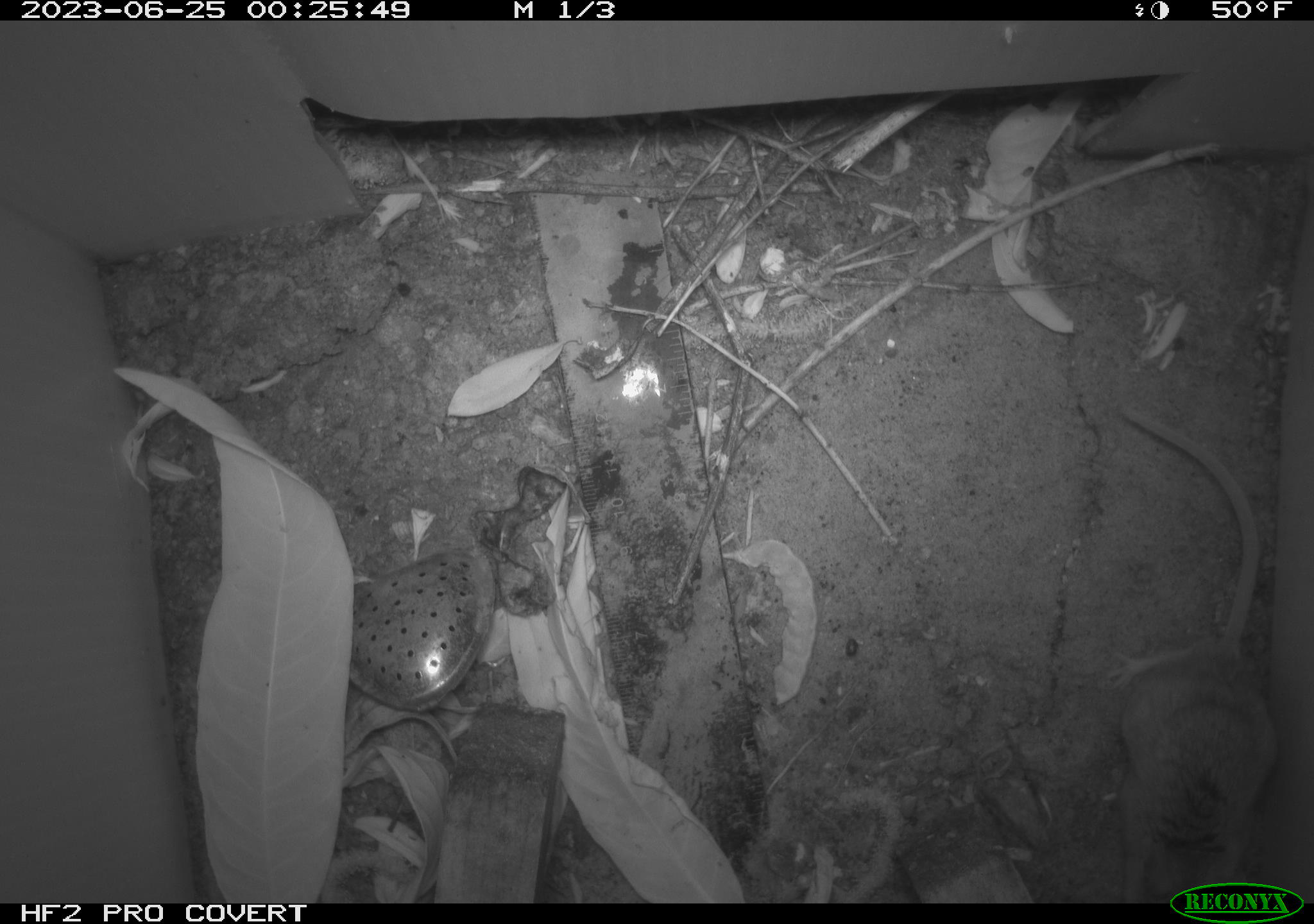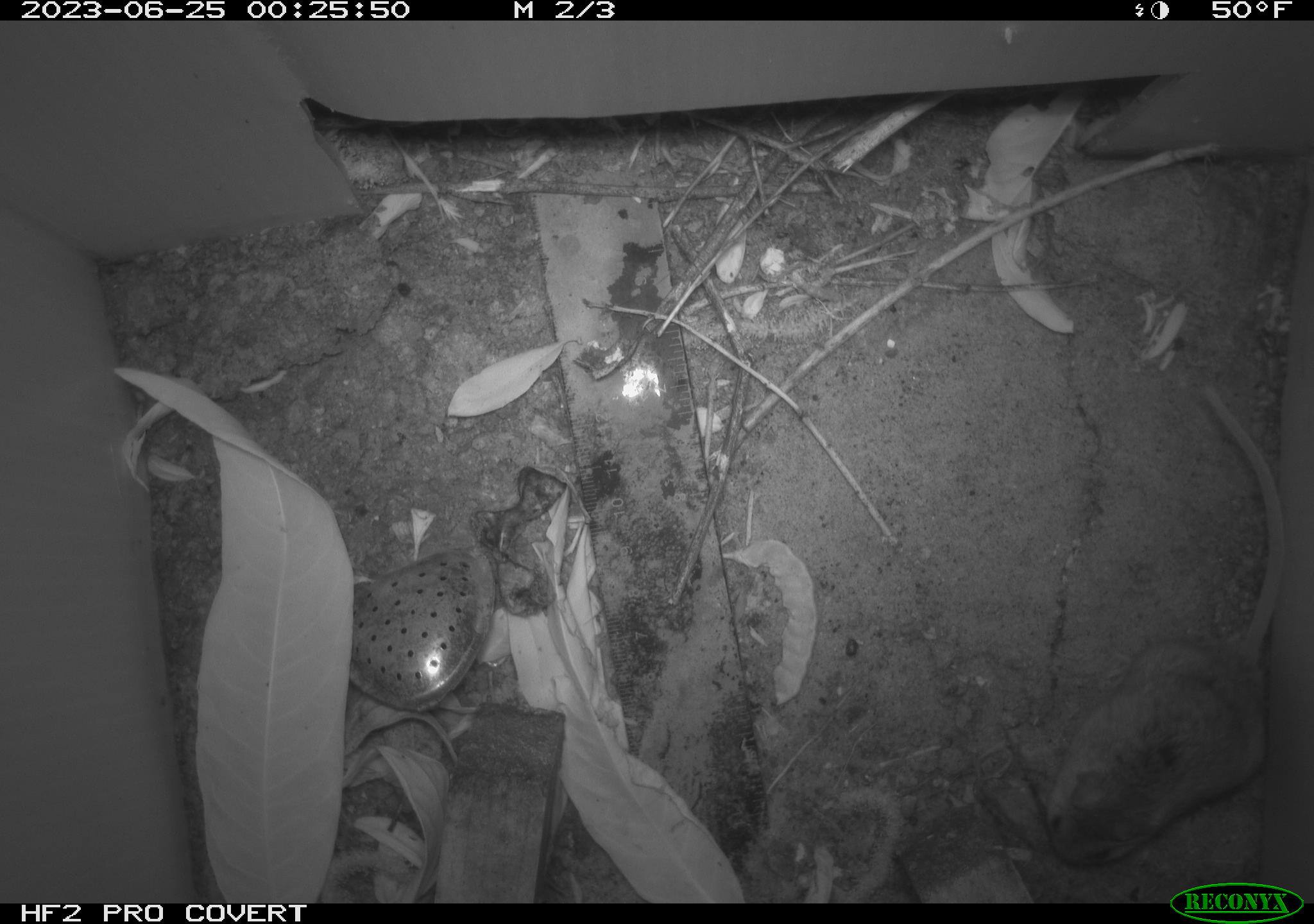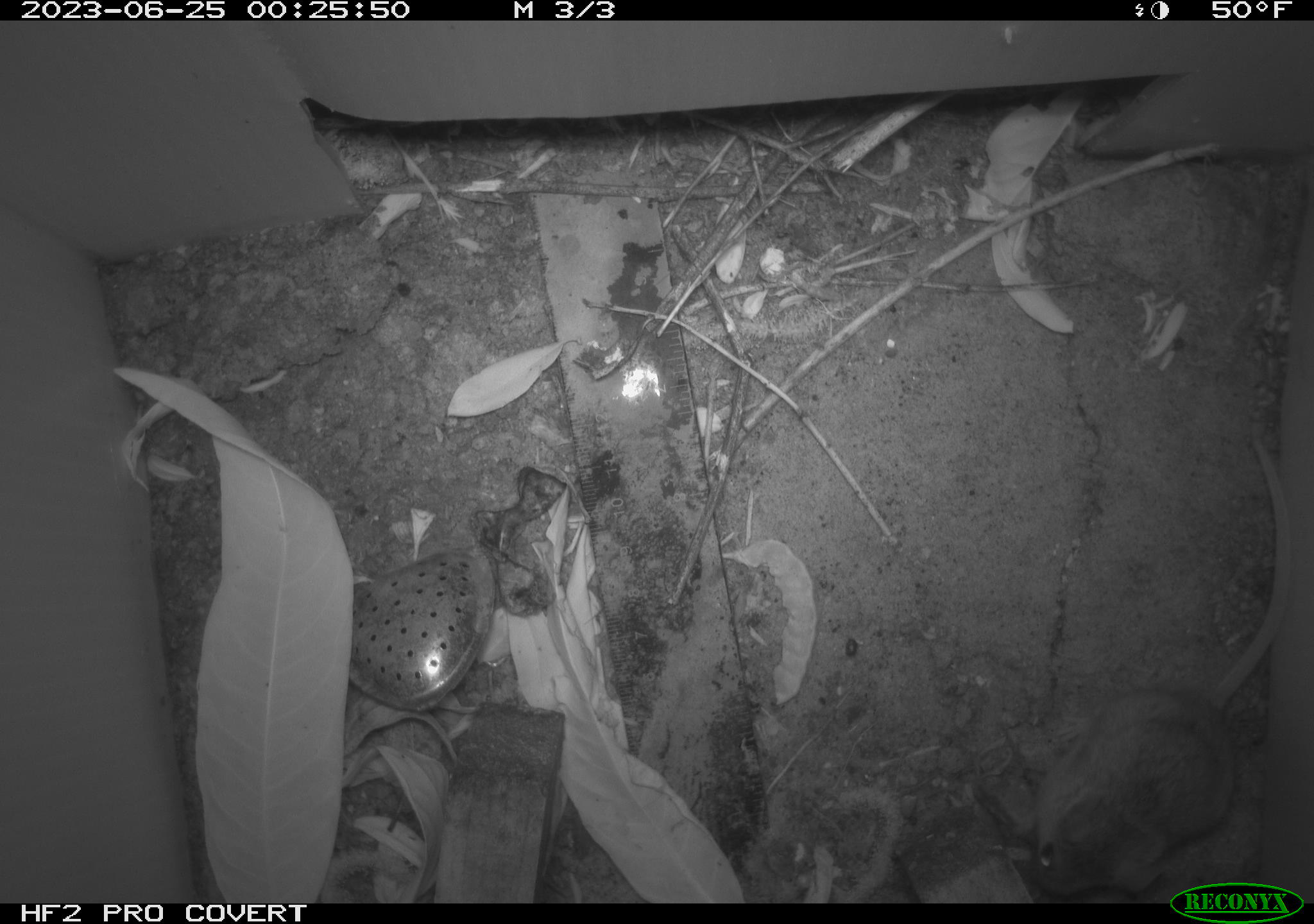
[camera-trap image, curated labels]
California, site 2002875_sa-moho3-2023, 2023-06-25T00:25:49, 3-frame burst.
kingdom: Animalia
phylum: Chordata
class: Mammalia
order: Rodentia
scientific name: Rodentia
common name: mouse species